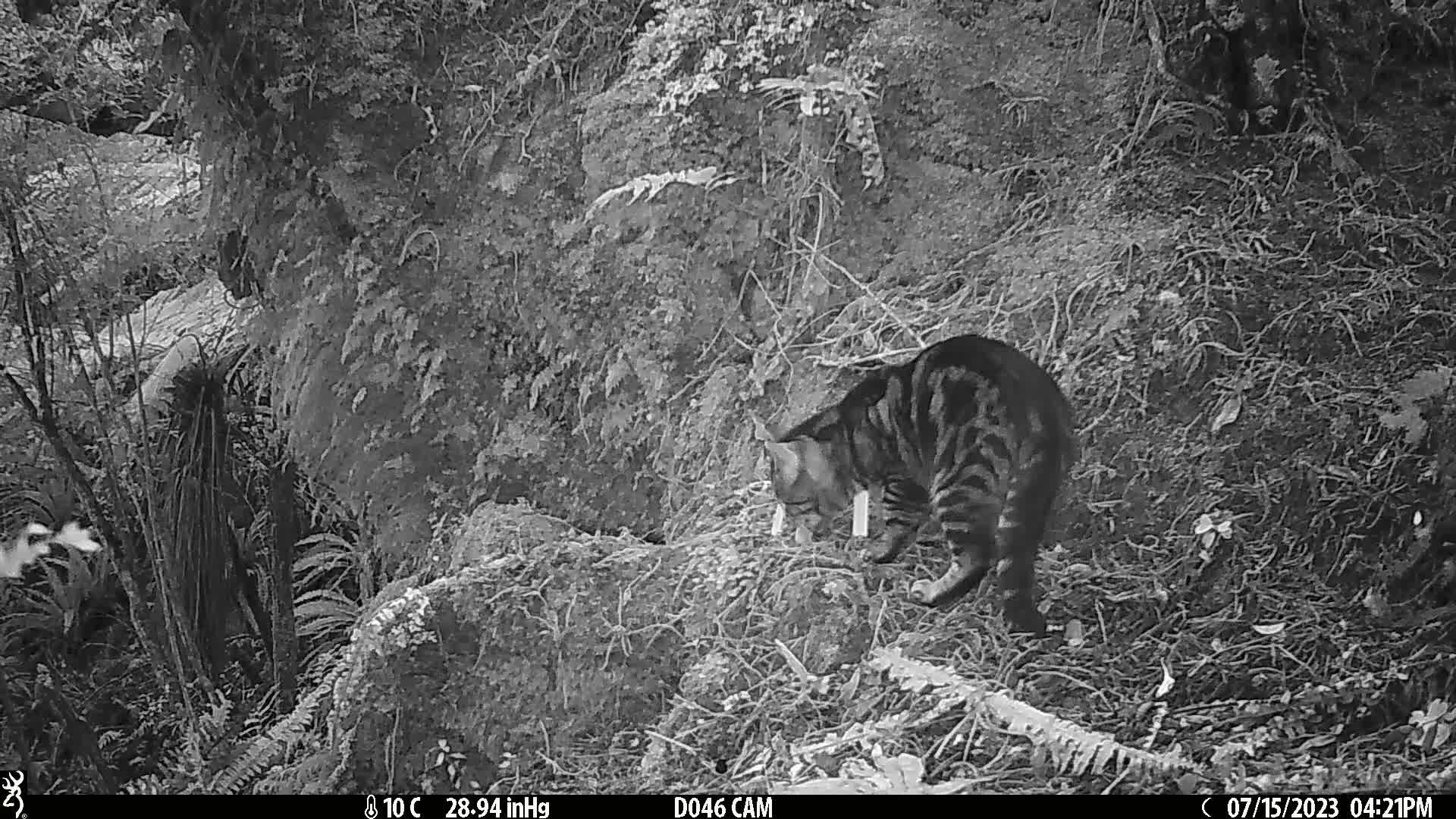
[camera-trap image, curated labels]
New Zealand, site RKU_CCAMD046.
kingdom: Animalia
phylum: Chordata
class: Mammalia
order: Carnivora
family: Felidae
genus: Felis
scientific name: Felis catus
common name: domestic cat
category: cat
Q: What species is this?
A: Cat (domestic cat) (Felis catus).